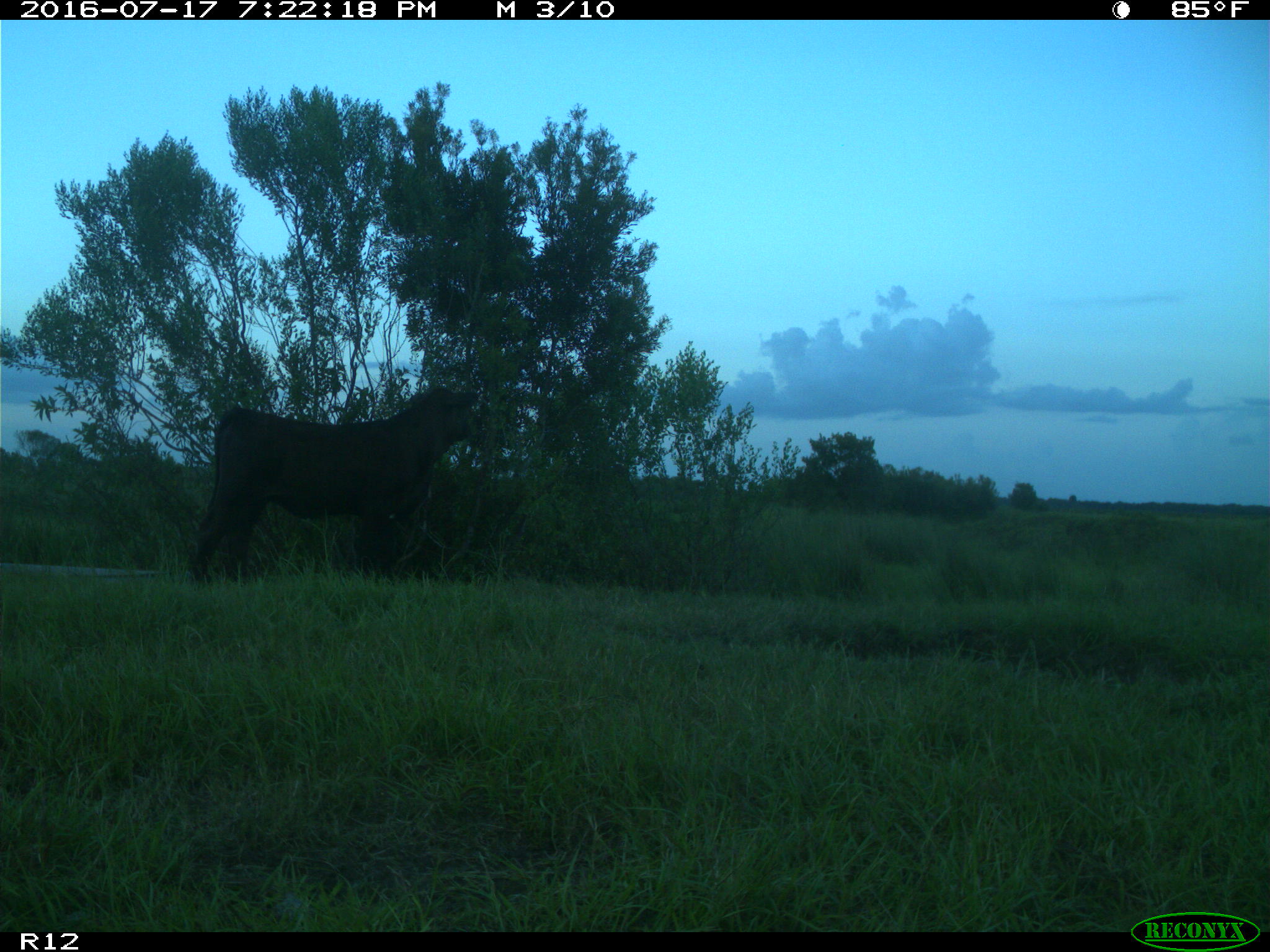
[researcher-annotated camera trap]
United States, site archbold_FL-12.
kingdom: Animalia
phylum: Chordata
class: Mammalia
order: Artiodactyla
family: Bovidae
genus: Bos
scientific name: Bos taurus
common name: domestic cow